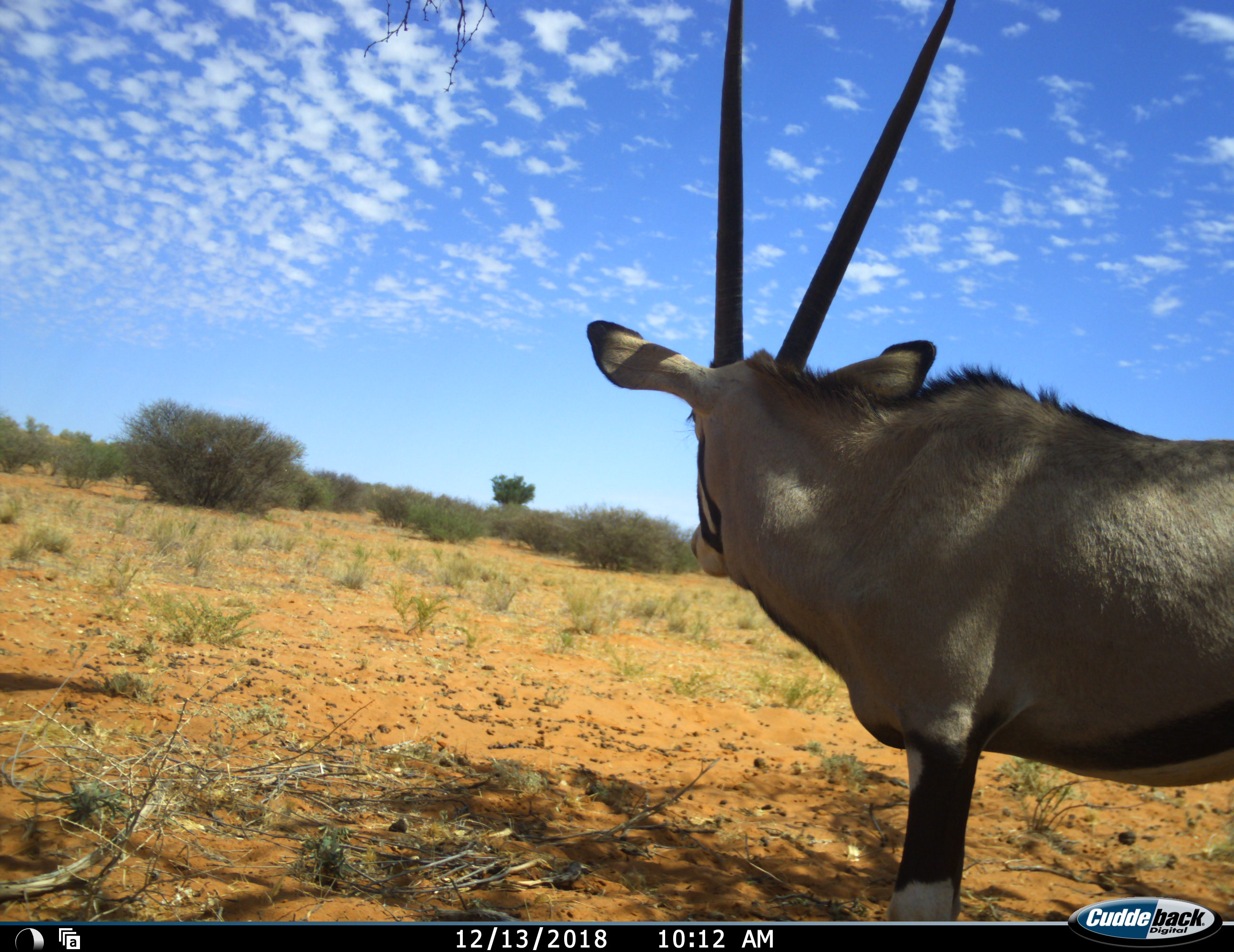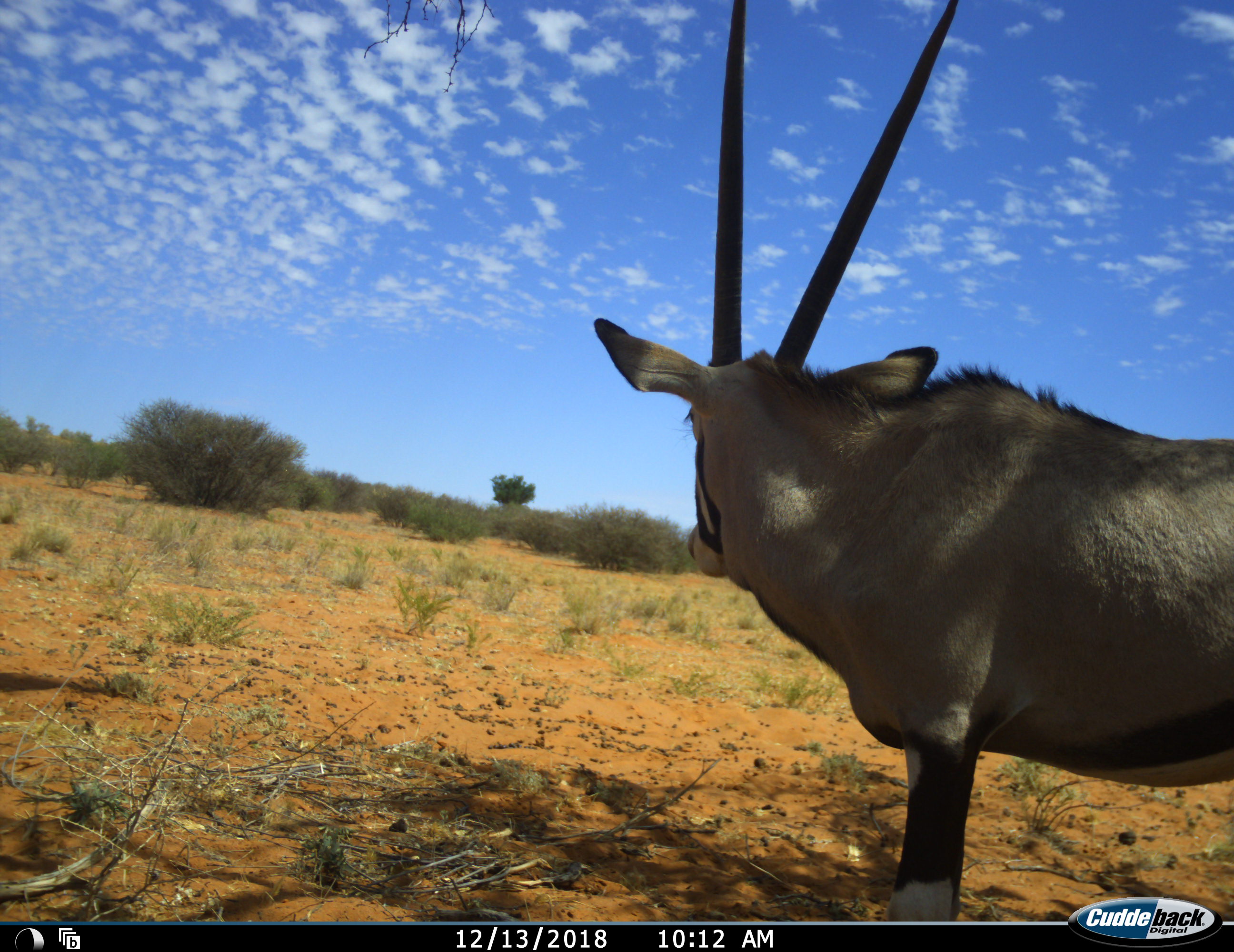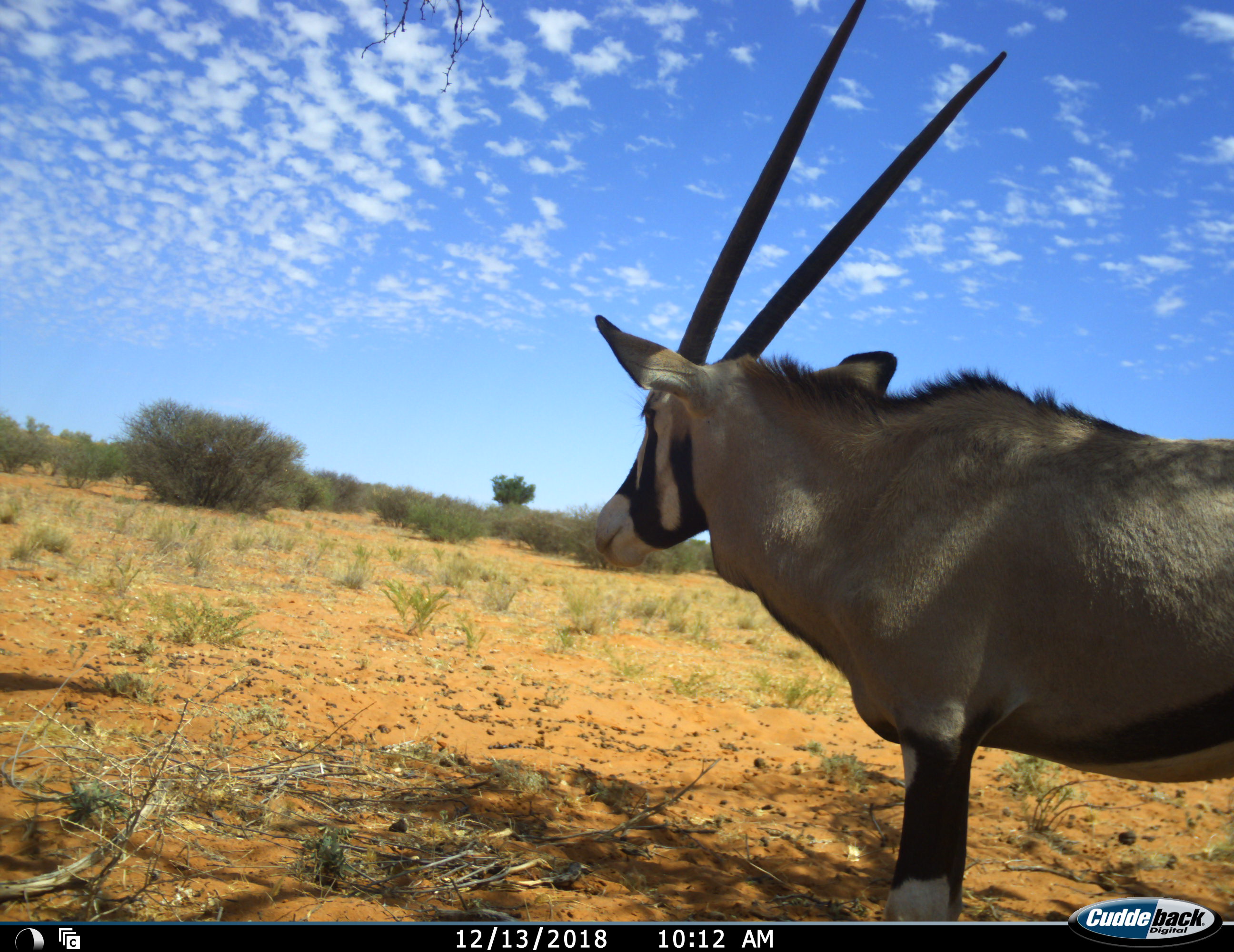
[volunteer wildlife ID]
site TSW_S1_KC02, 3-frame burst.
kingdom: Animalia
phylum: Chordata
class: Mammalia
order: Artiodactyla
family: Bovidae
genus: Oryx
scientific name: Oryx gazella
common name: gemsbok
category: oryx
Oryx (gemsbok) (Oryx gazella), count 1. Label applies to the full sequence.